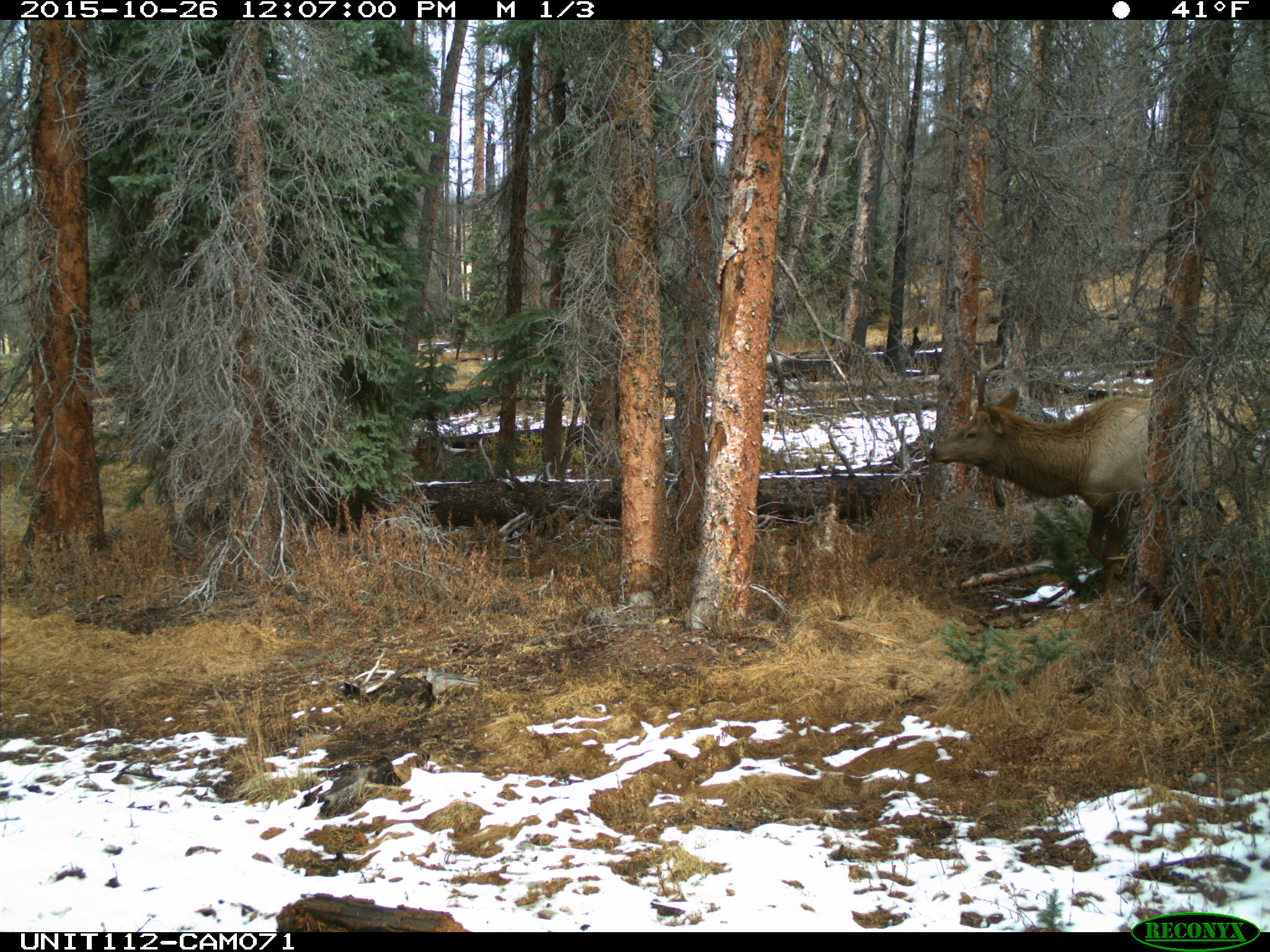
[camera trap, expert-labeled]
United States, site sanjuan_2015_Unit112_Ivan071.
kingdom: Animalia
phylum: Chordata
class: Mammalia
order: Artiodactyla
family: Cervidae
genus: Cervus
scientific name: Cervus elaphus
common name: red deer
Cervus elaphus (red deer).